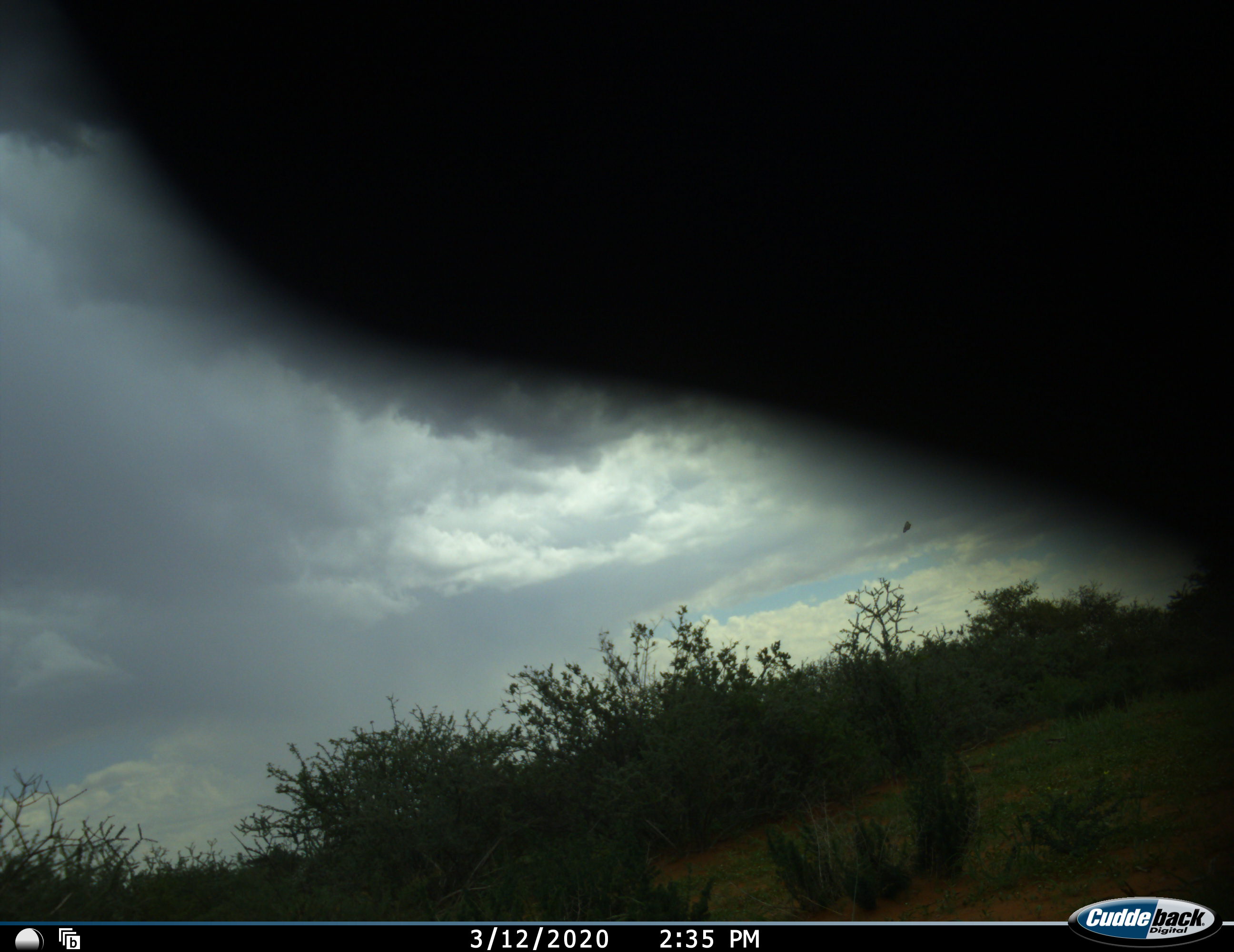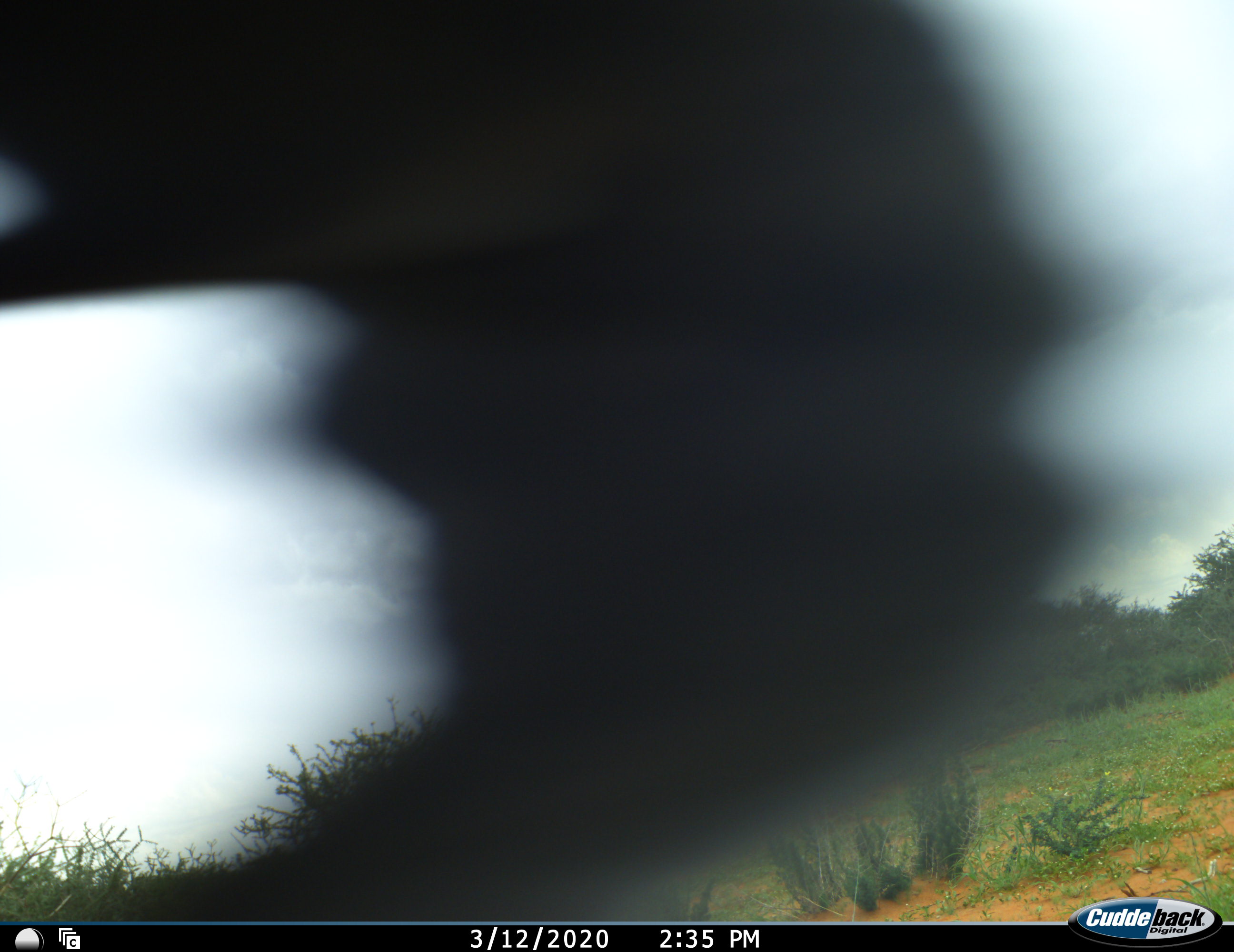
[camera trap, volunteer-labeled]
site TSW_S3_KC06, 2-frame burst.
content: unidentified animal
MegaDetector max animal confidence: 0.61